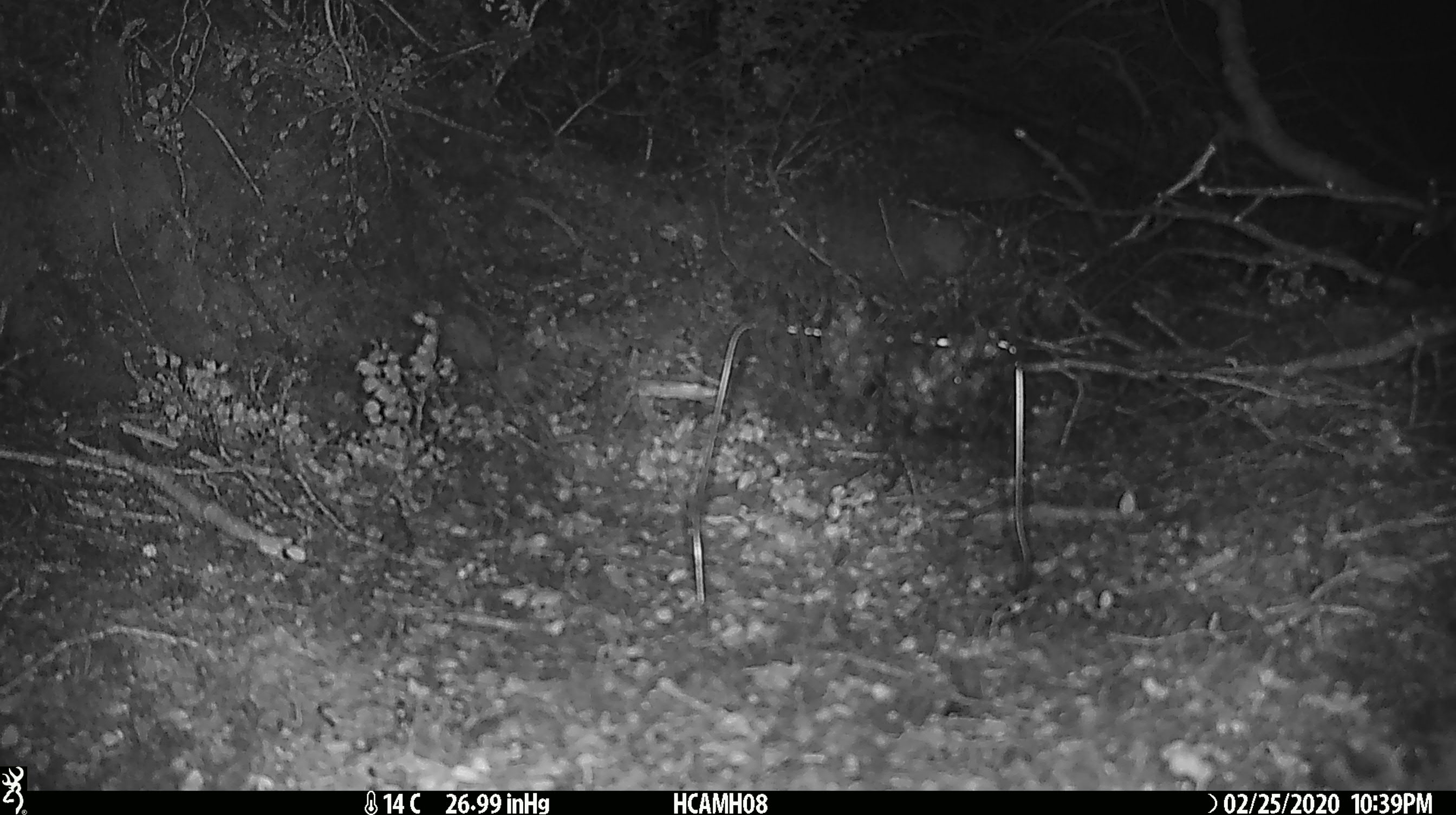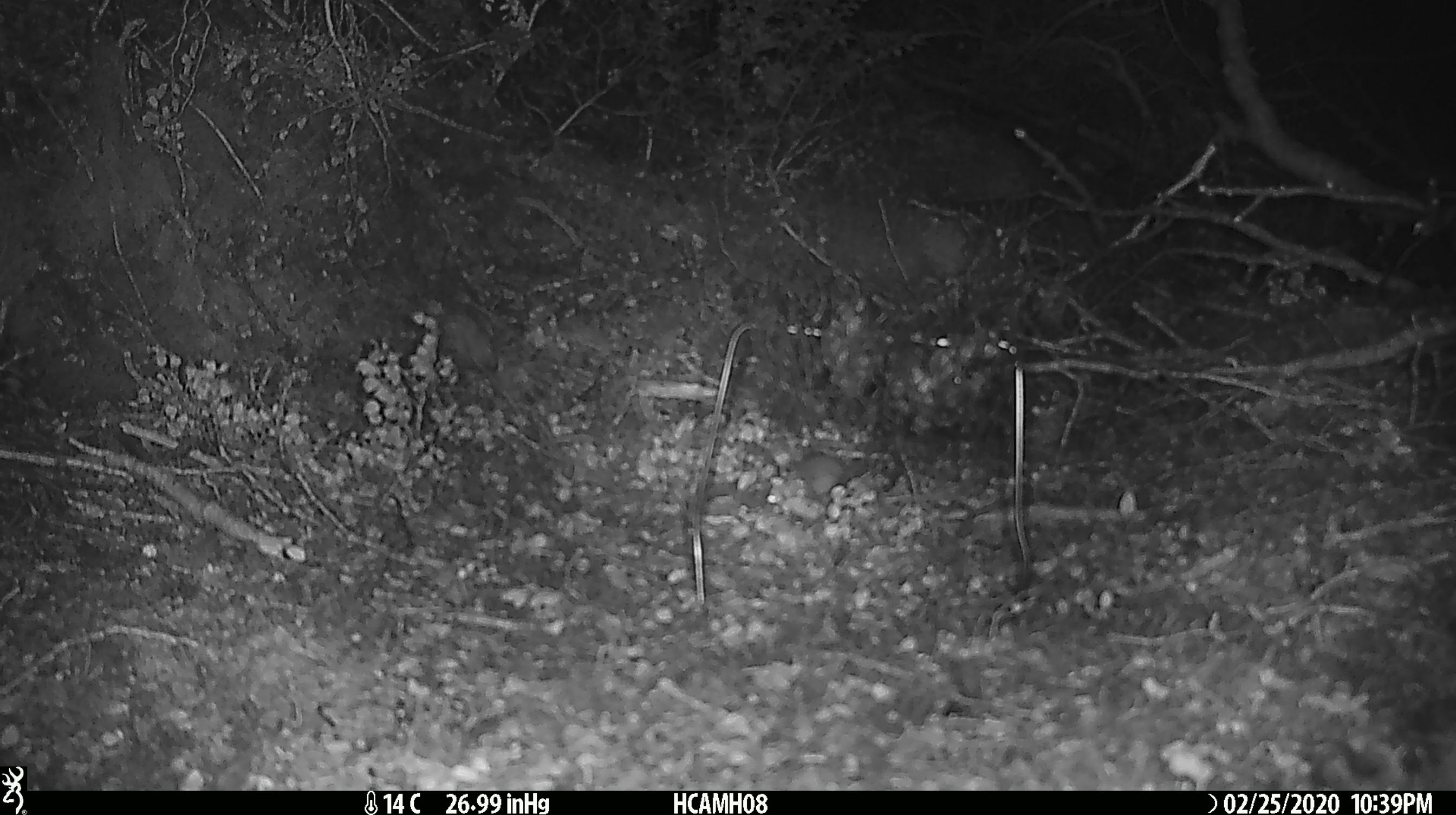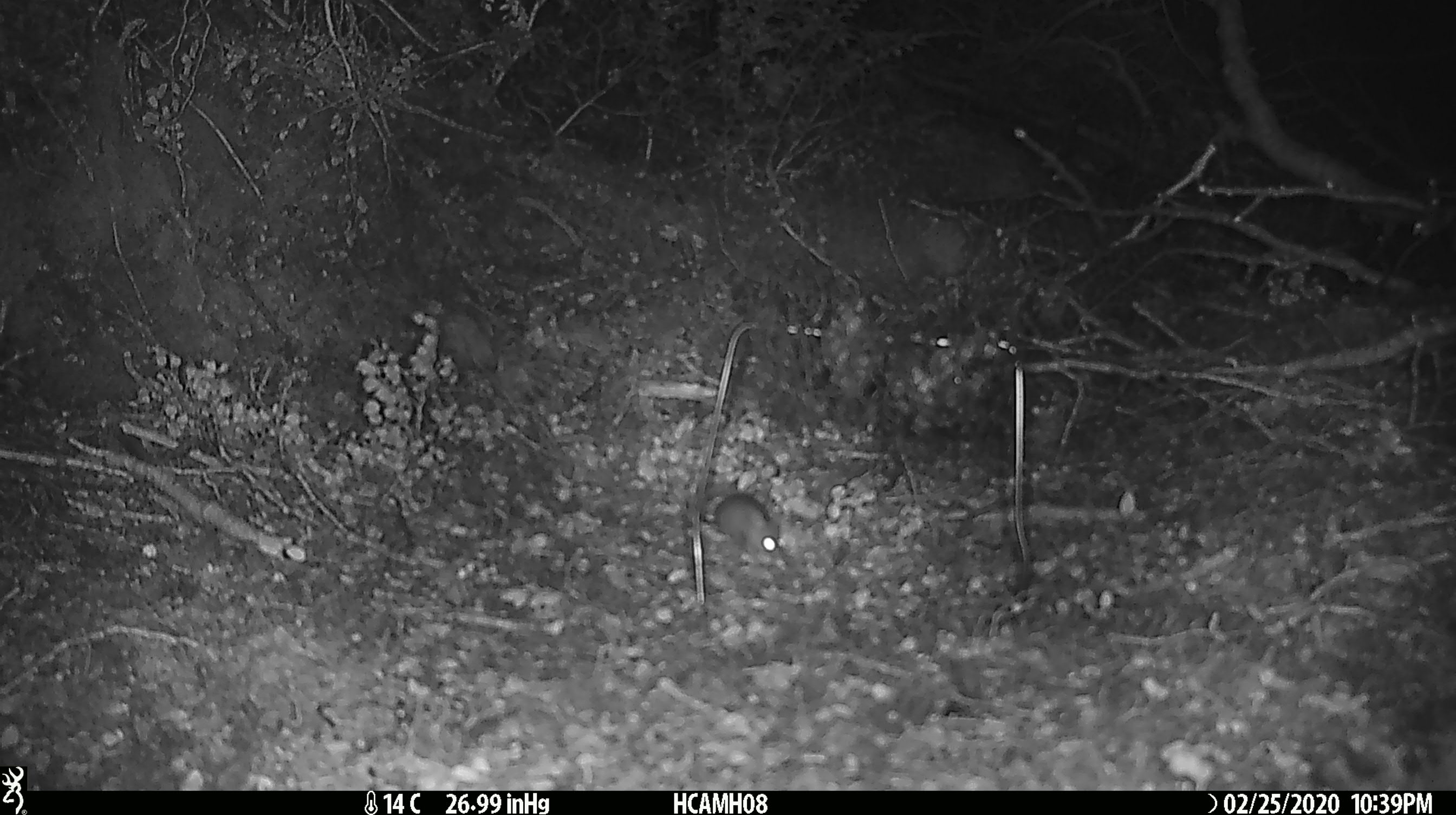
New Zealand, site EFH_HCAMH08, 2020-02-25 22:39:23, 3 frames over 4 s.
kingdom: Animalia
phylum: Chordata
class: Mammalia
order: Rodentia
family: Muridae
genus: Mus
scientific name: Mus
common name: mouse